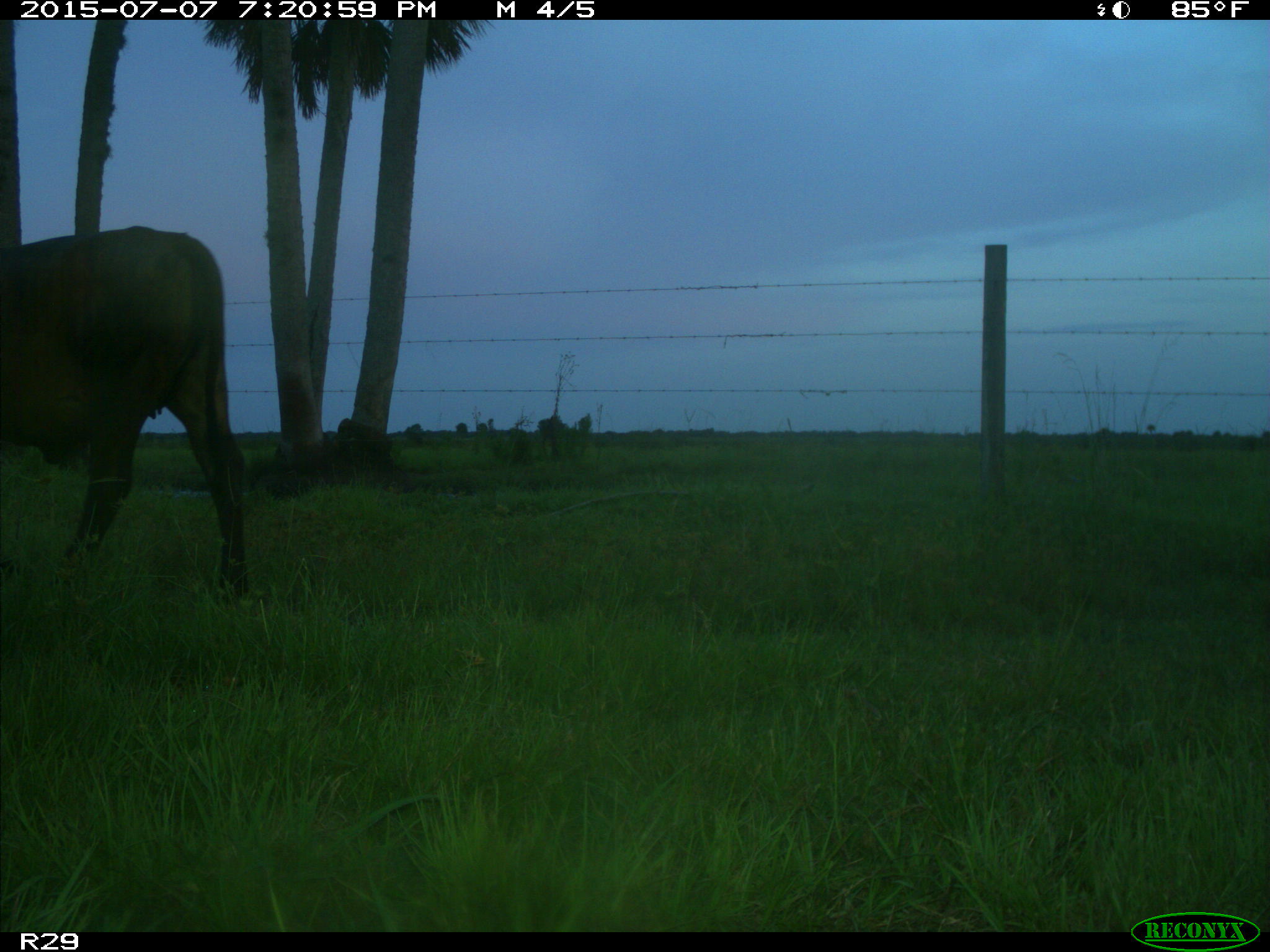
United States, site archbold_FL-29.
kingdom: Animalia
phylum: Chordata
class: Mammalia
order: Artiodactyla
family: Bovidae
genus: Bos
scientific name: Bos taurus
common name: domestic cow